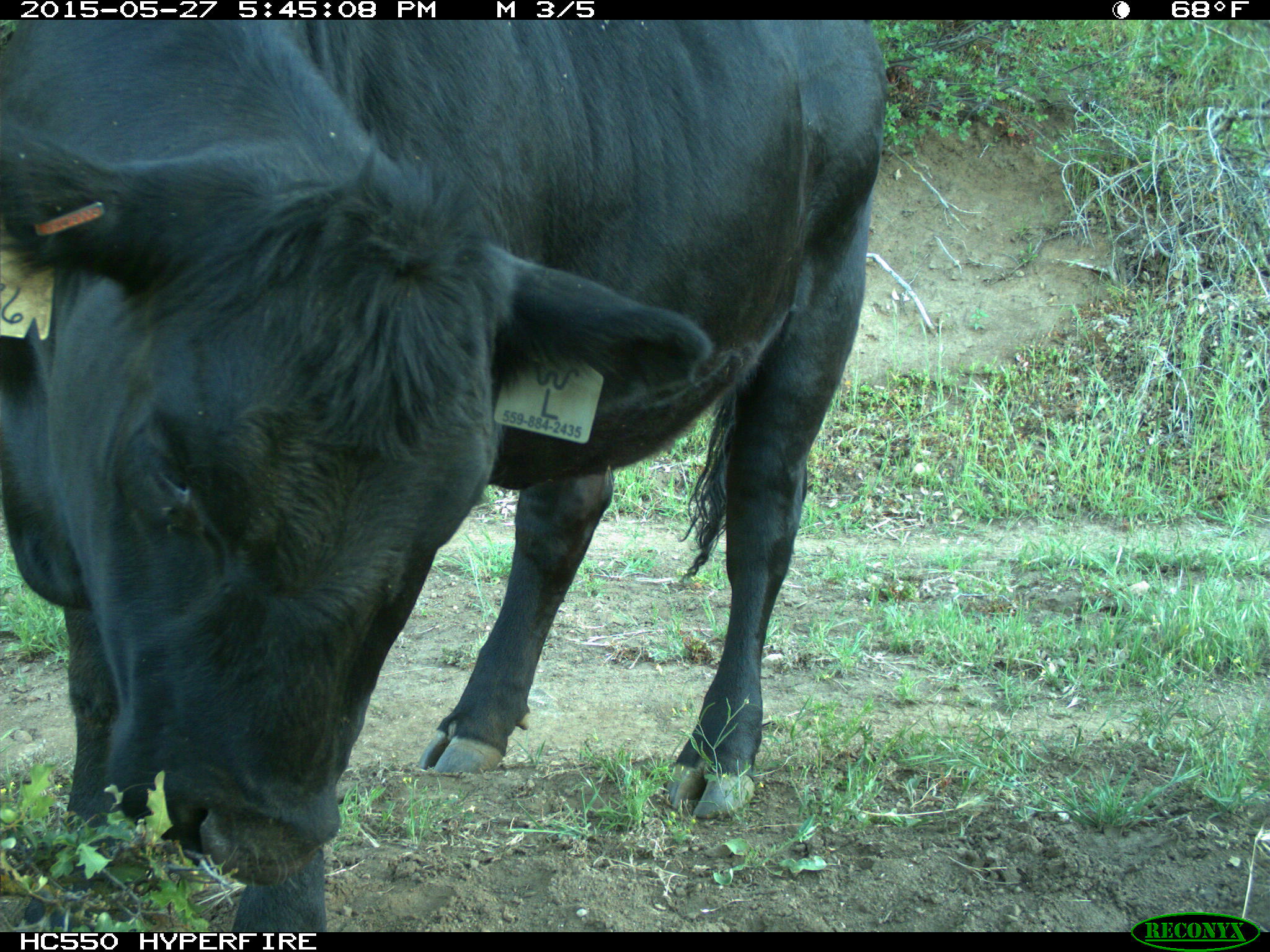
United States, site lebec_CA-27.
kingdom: Animalia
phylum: Chordata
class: Mammalia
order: Artiodactyla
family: Bovidae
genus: Bos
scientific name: Bos taurus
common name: domestic cow